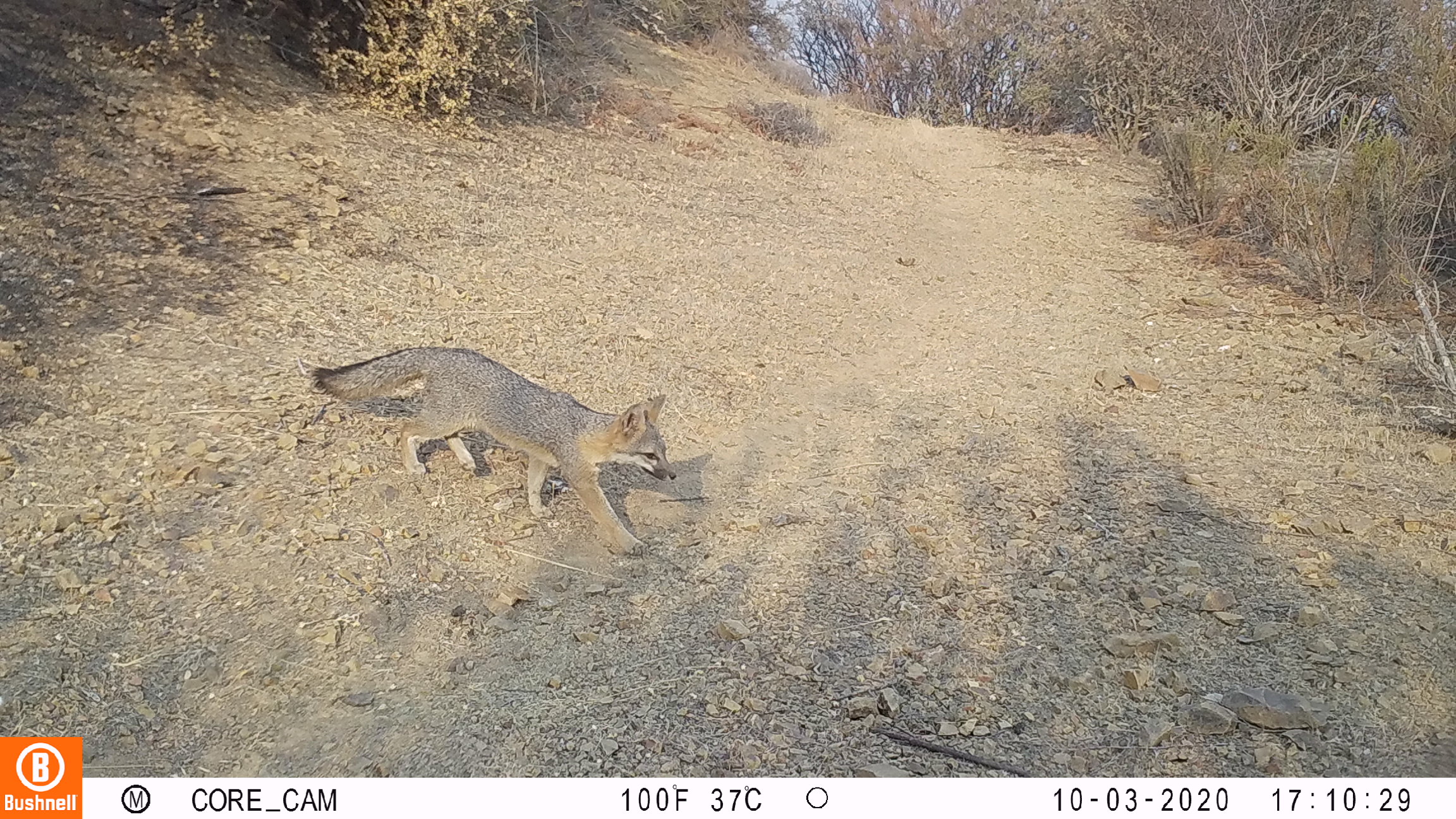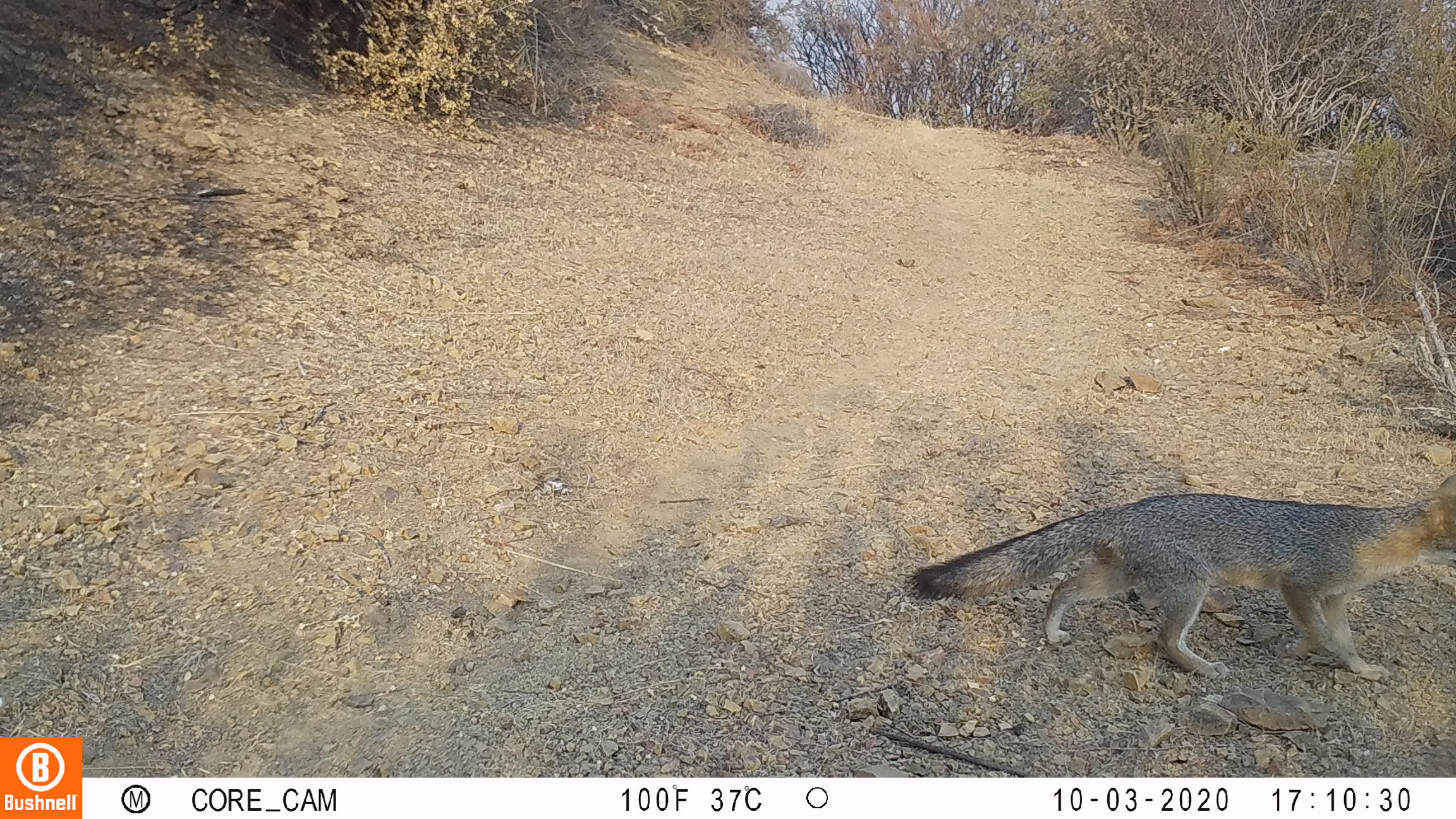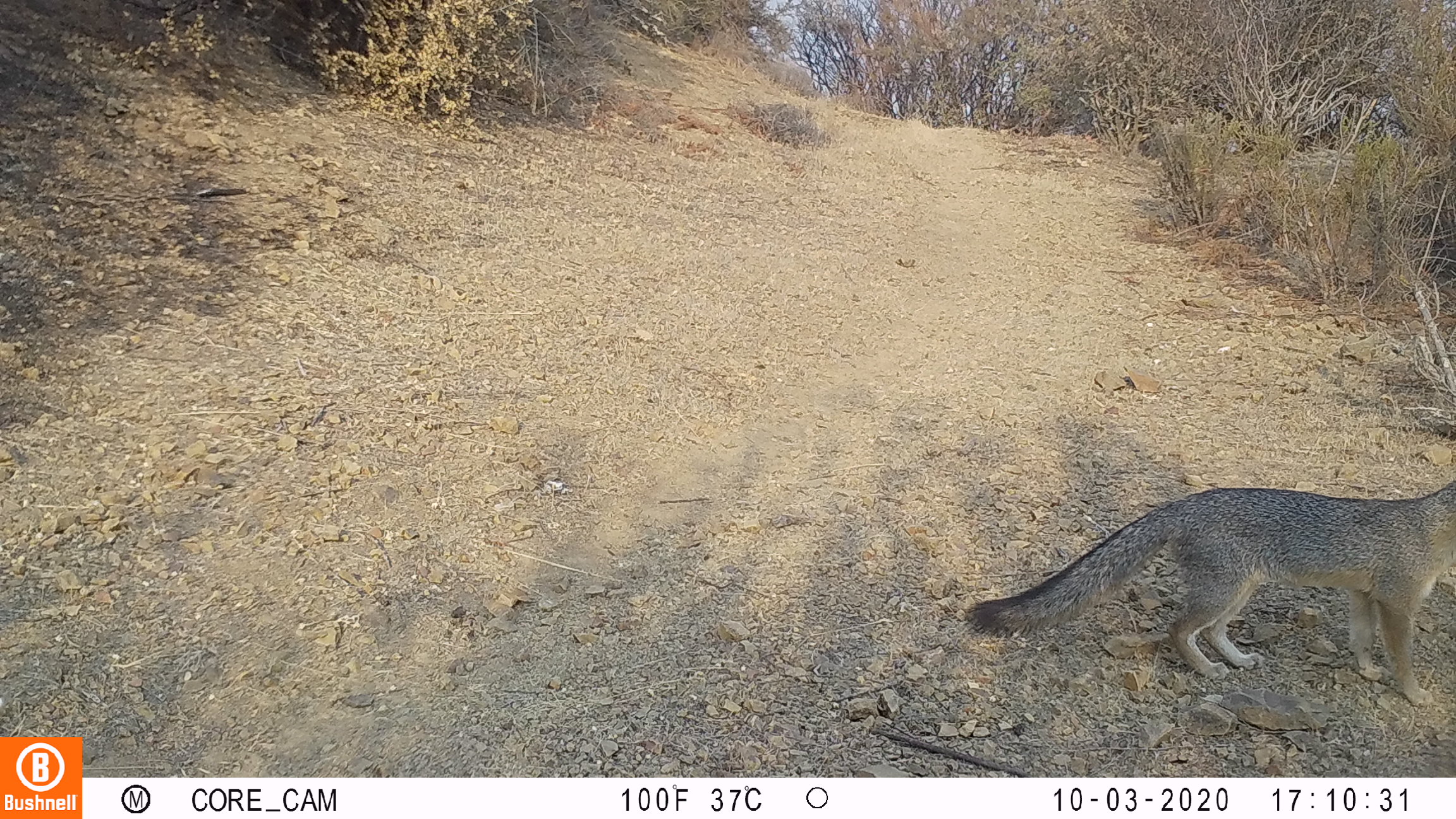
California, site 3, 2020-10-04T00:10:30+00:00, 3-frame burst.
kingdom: Animalia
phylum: Chordata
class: Mammalia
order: Carnivora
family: Canidae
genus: Urocyon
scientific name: Urocyon cinereoargenteus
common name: gray fox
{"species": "gray fox (Urocyon cinereoargenteus)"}